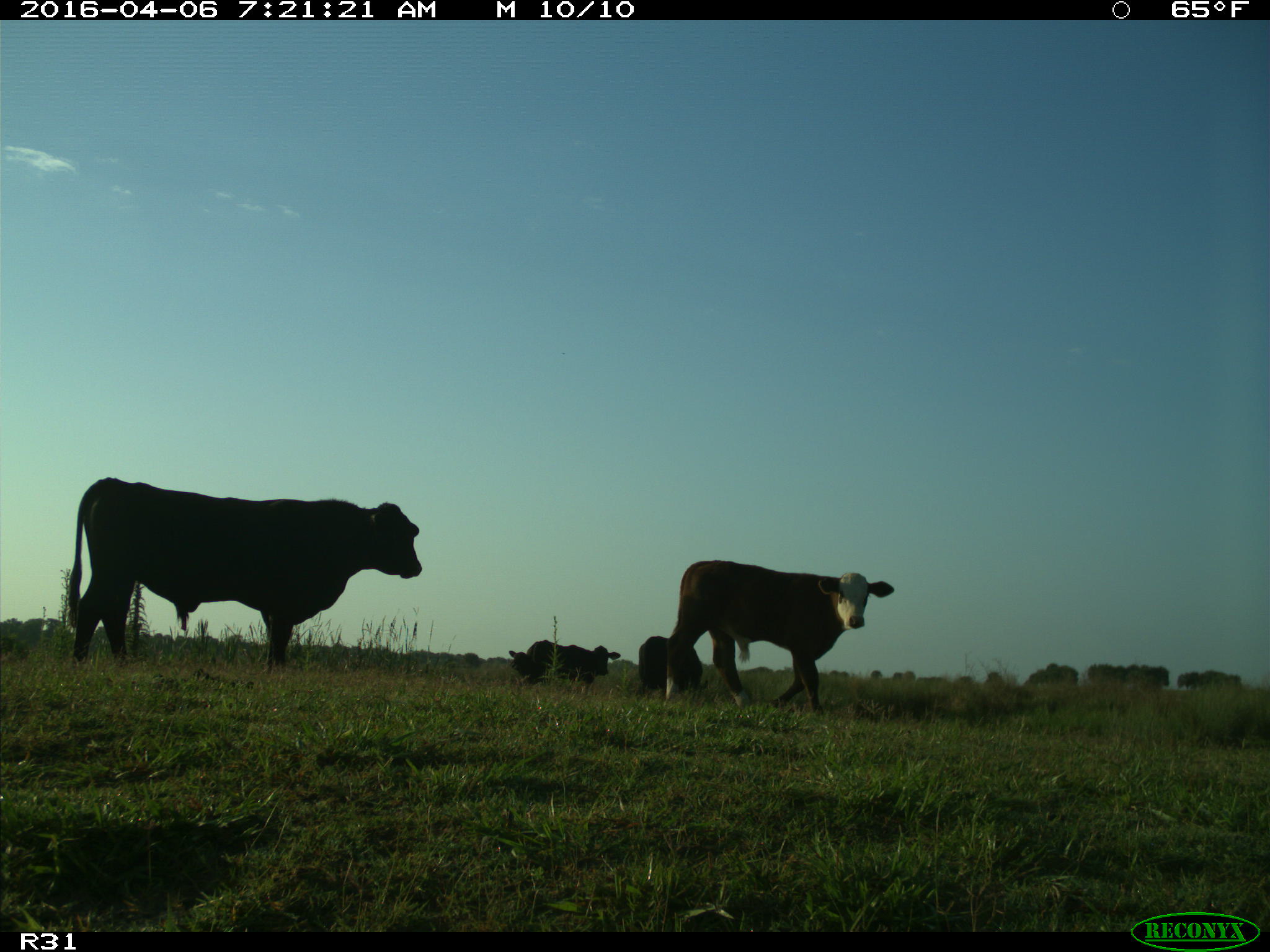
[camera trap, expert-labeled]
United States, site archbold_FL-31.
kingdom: Animalia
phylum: Chordata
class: Mammalia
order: Artiodactyla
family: Bovidae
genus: Bos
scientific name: Bos taurus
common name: domestic cow